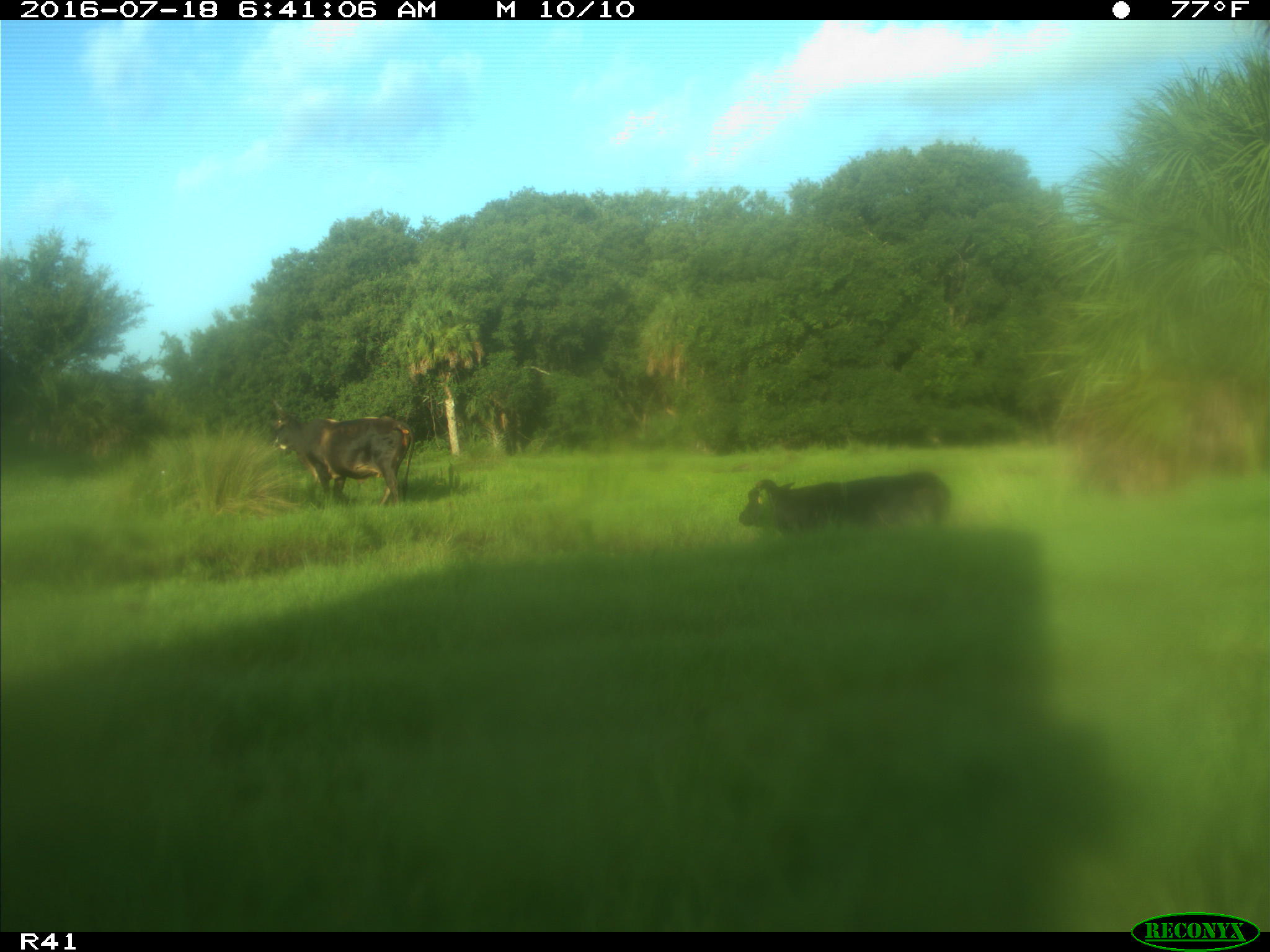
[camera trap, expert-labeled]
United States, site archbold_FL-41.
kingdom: Animalia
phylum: Chordata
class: Mammalia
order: Artiodactyla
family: Bovidae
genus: Bos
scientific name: Bos taurus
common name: domestic cow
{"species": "Bos taurus (domestic cow)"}